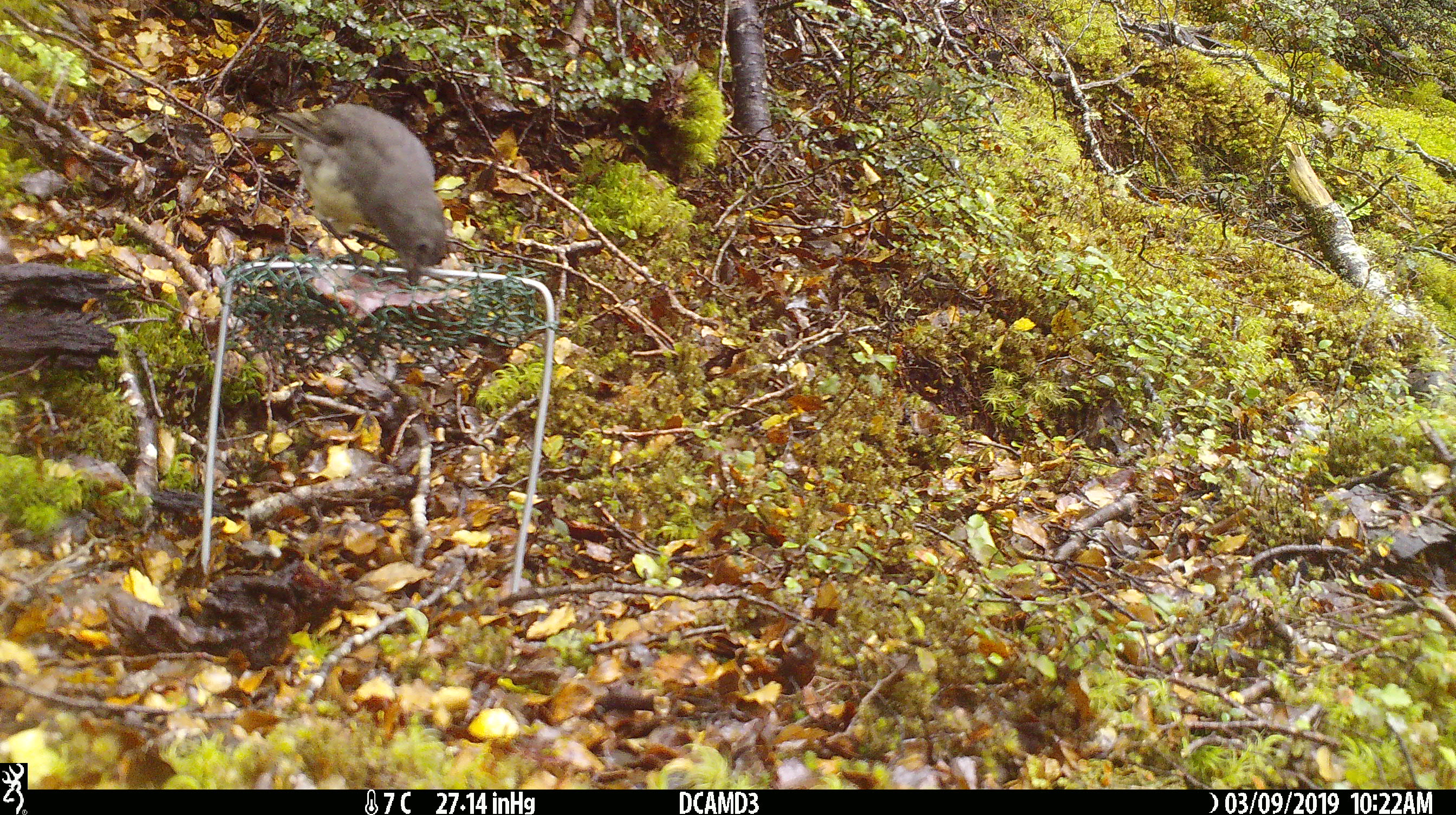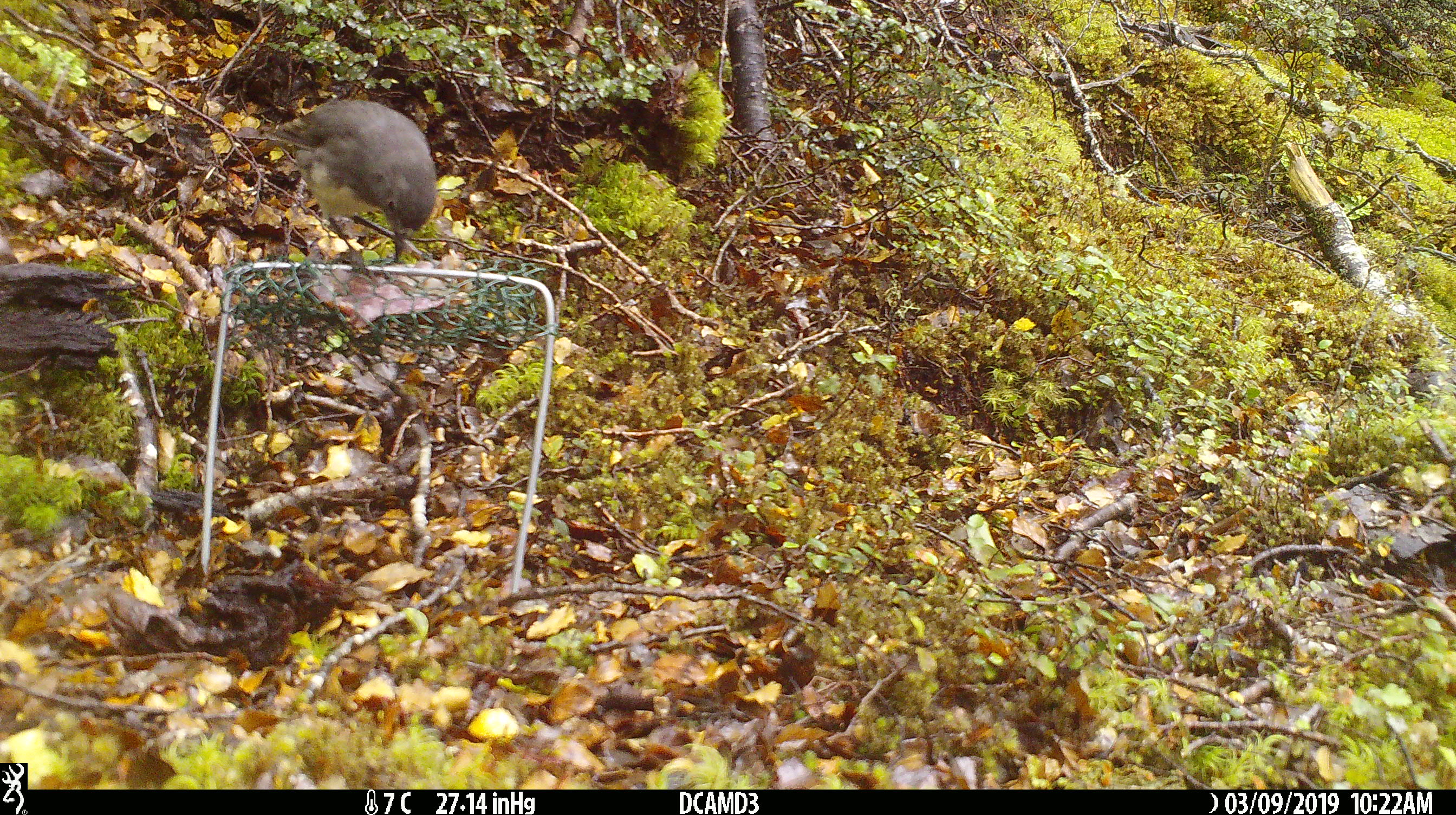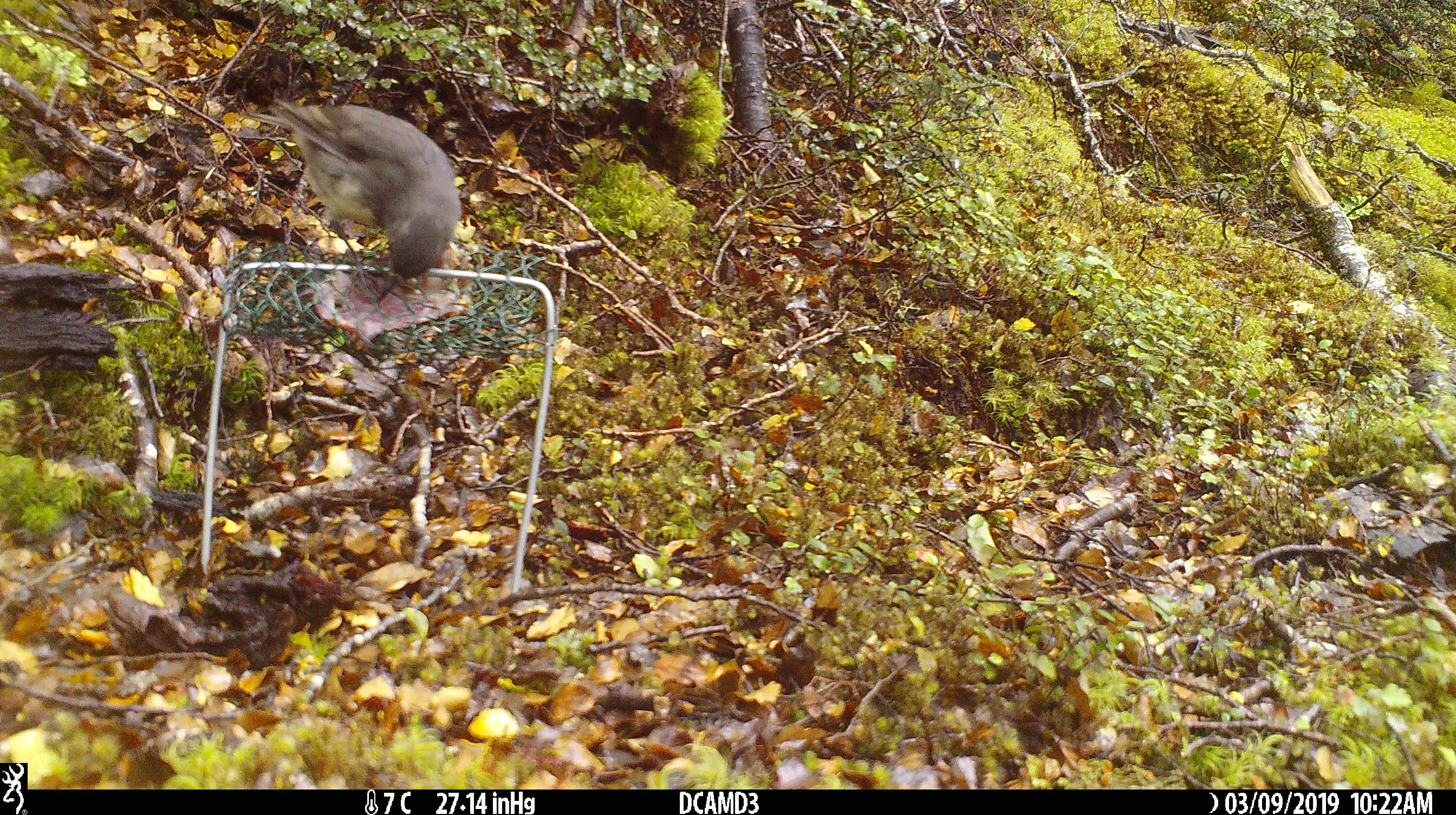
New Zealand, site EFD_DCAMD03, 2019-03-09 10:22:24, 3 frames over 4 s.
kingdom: Animalia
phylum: Chordata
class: Aves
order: Passeriformes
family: Petroicidae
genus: Petroica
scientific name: Petroica australis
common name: new zealand robin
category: robin